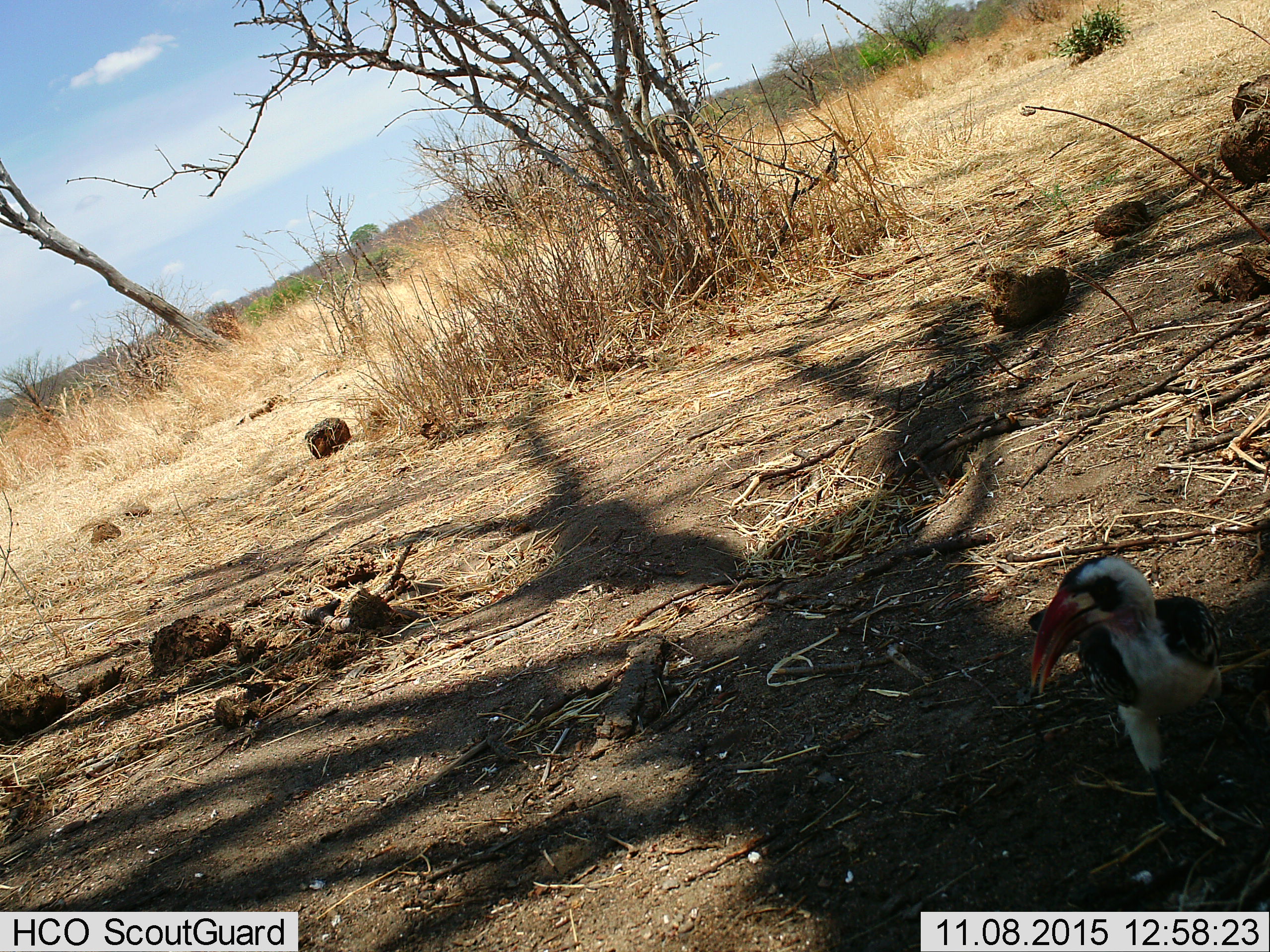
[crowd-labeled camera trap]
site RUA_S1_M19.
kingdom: Animalia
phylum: Chordata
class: Aves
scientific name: Aves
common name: bird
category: birdother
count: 1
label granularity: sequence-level